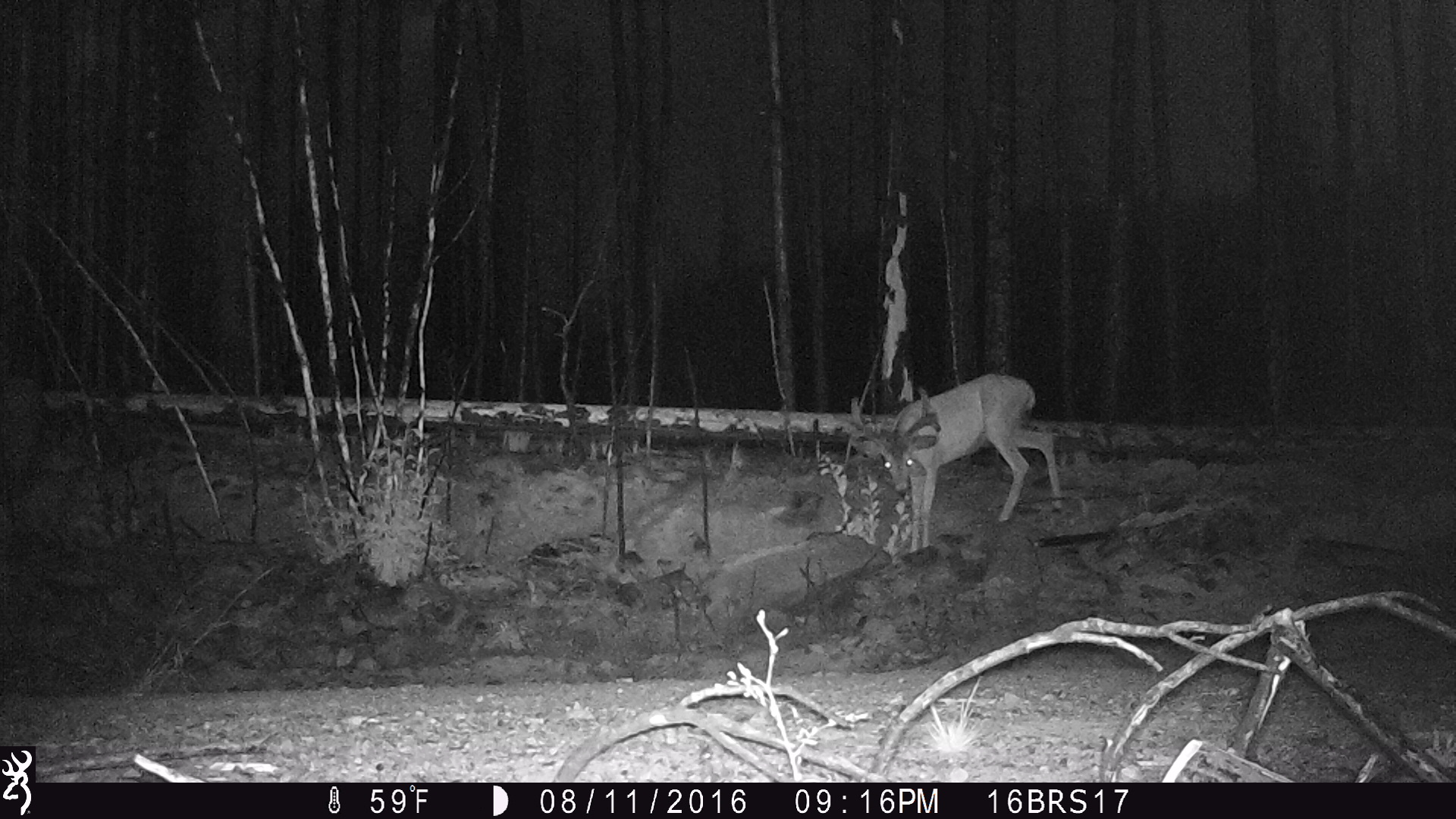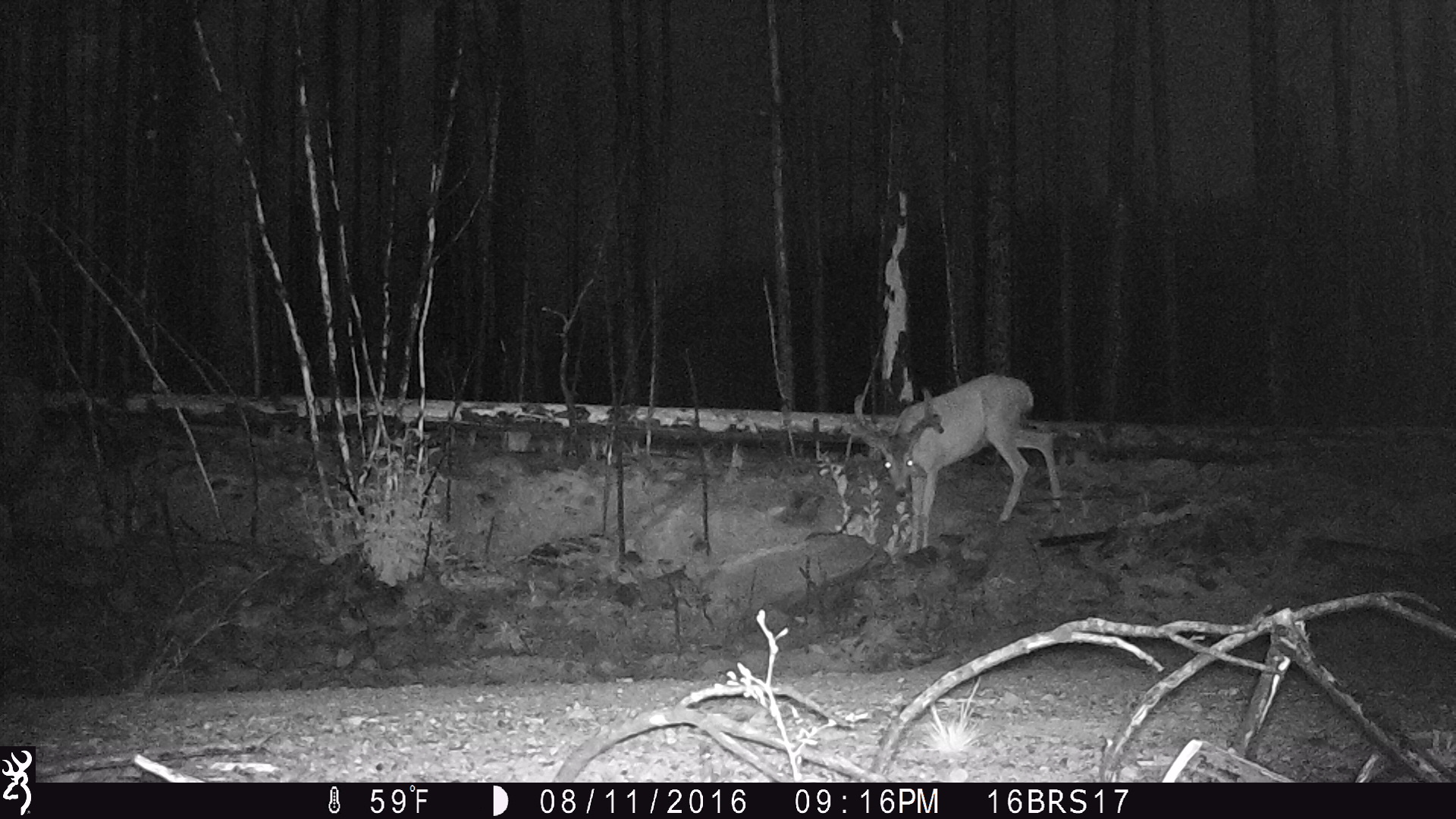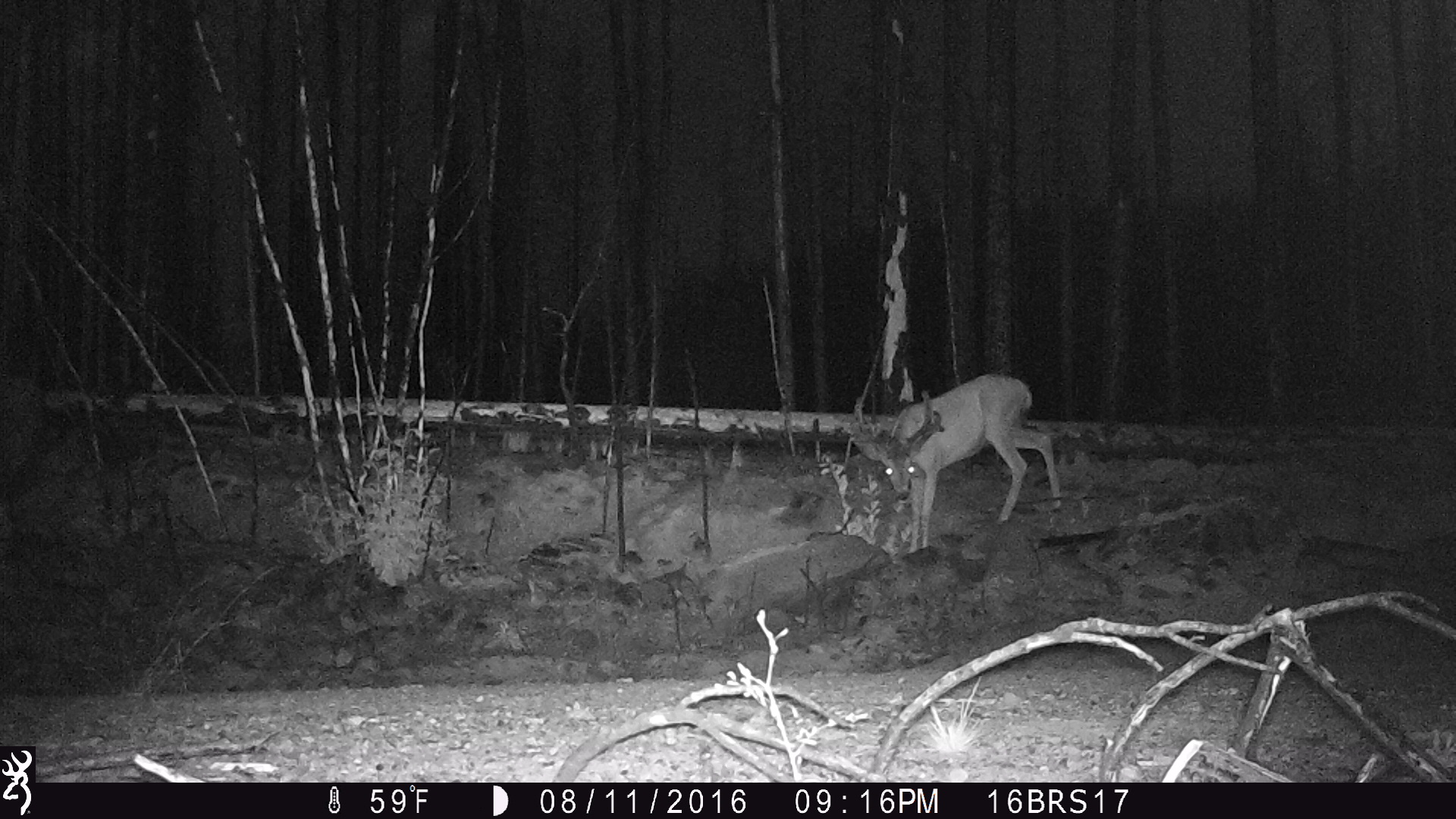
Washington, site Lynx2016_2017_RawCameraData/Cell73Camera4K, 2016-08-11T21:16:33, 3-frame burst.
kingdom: Animalia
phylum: Chordata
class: Mammalia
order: Artiodactyla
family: Cervidae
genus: Odocoileus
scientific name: Odocoileus hemionus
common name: mule deer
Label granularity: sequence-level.